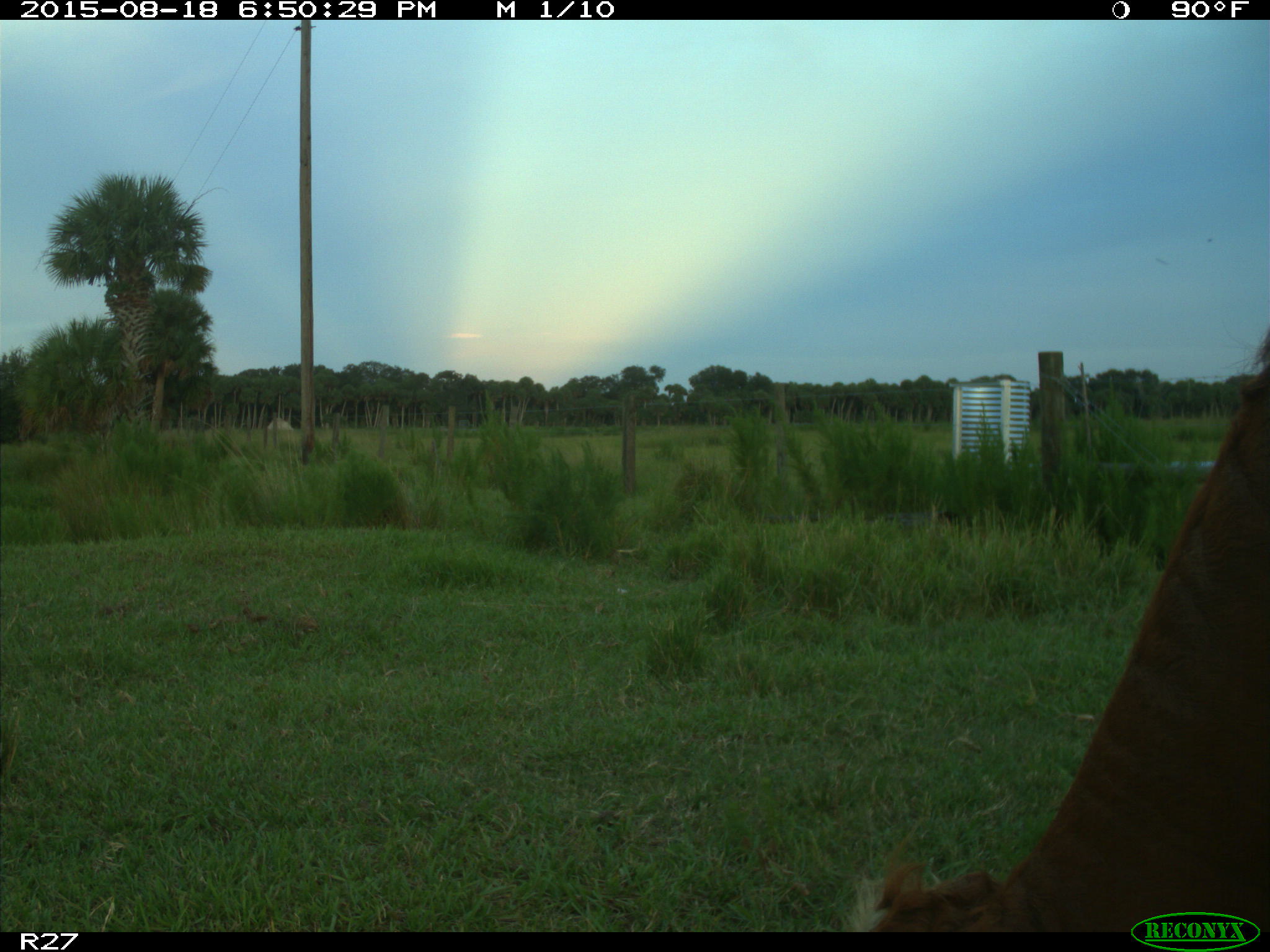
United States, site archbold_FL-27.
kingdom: Animalia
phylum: Chordata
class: Mammalia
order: Artiodactyla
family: Bovidae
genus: Bos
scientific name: Bos taurus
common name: domestic cow